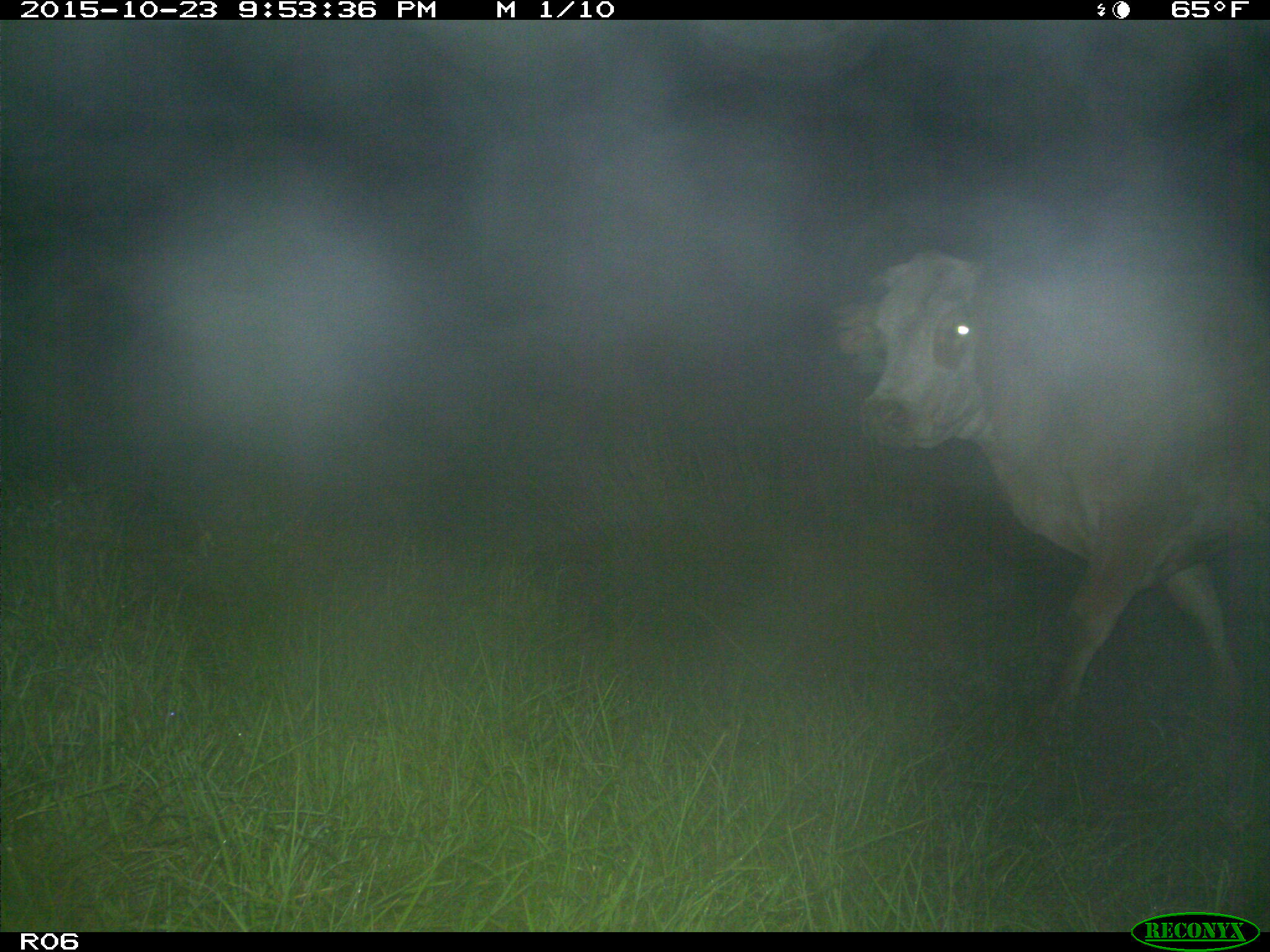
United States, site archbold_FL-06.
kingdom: Animalia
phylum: Chordata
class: Mammalia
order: Artiodactyla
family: Bovidae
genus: Bos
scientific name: Bos taurus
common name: domestic cow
Bos taurus (domestic cow).